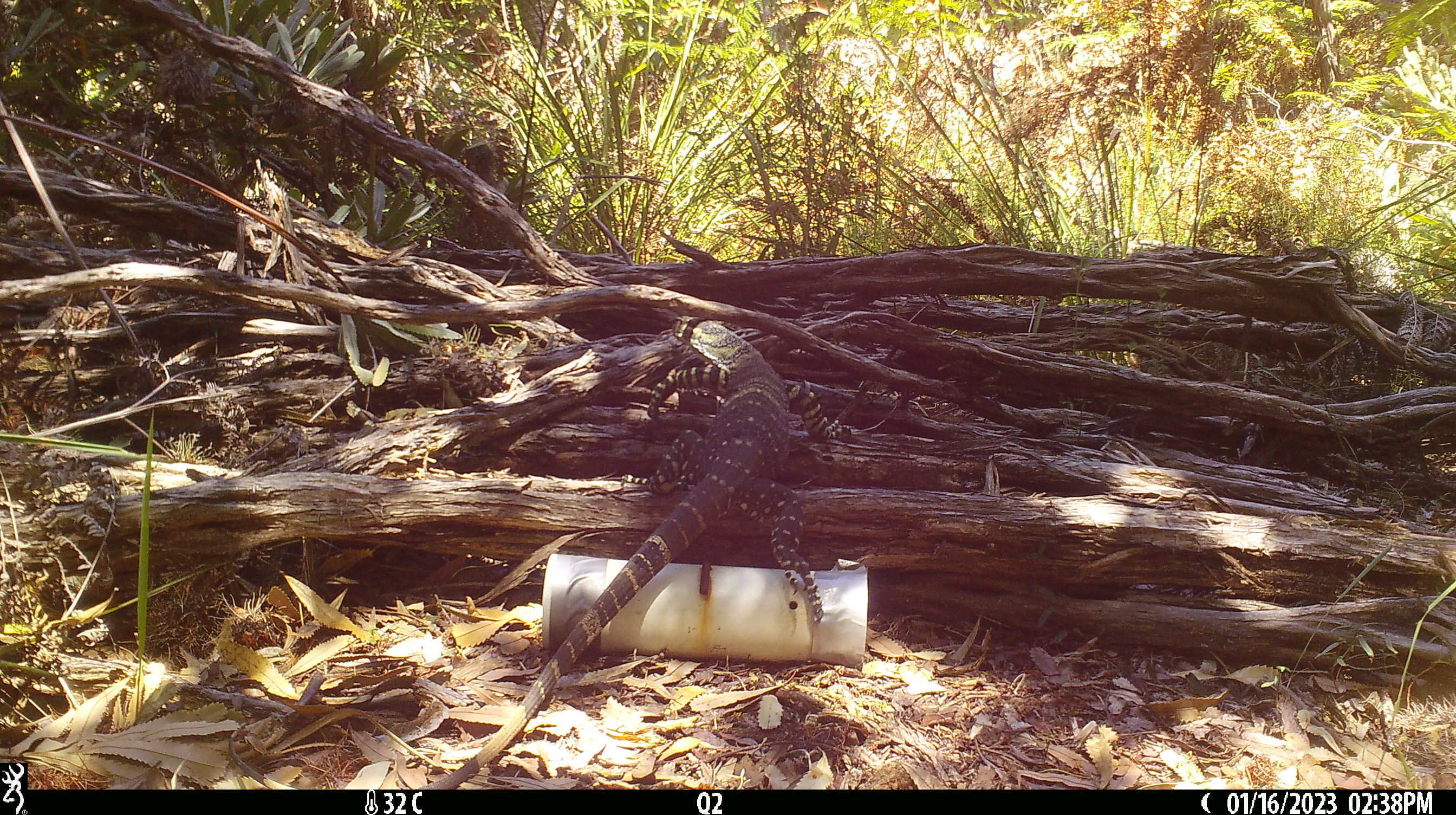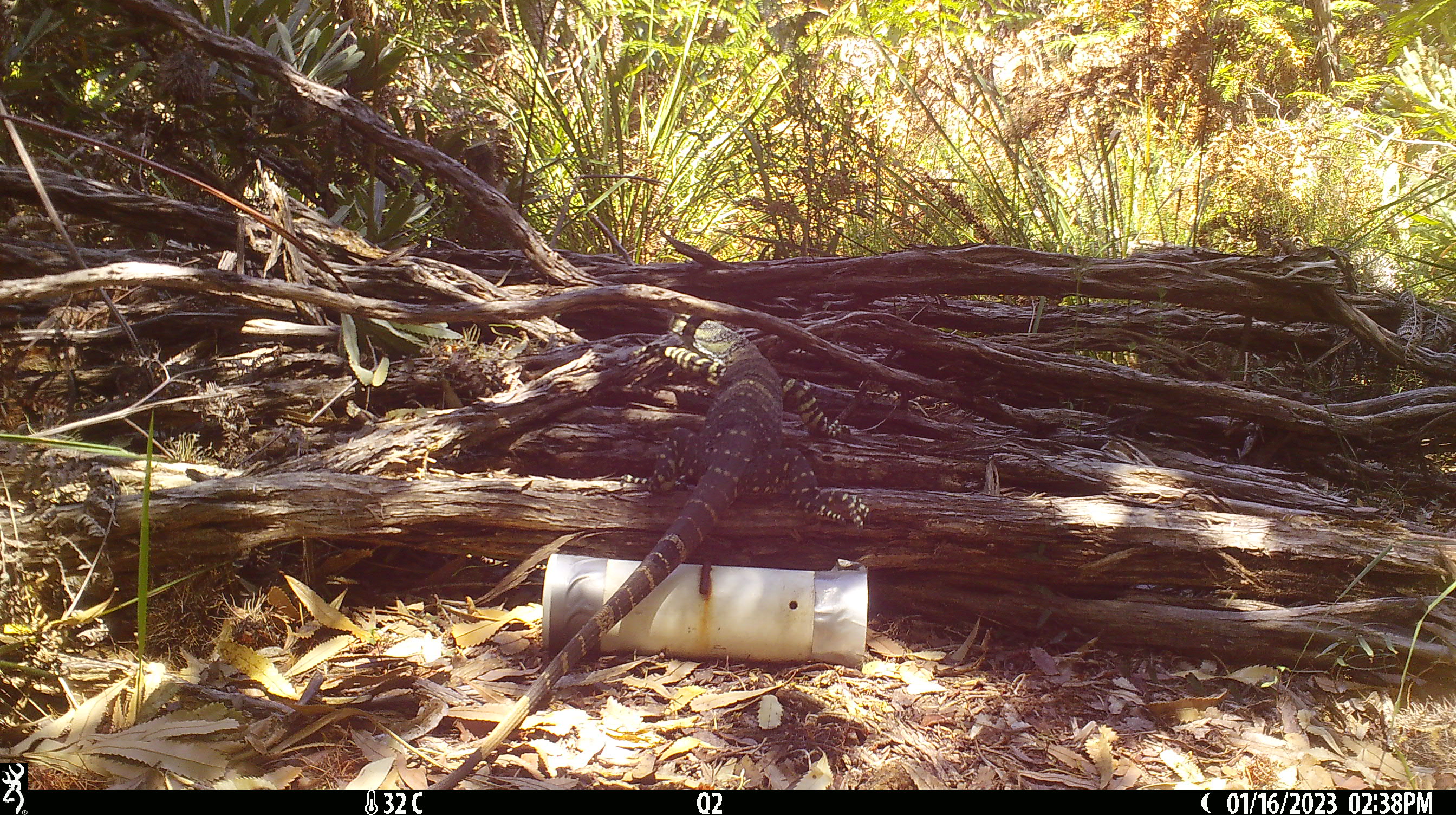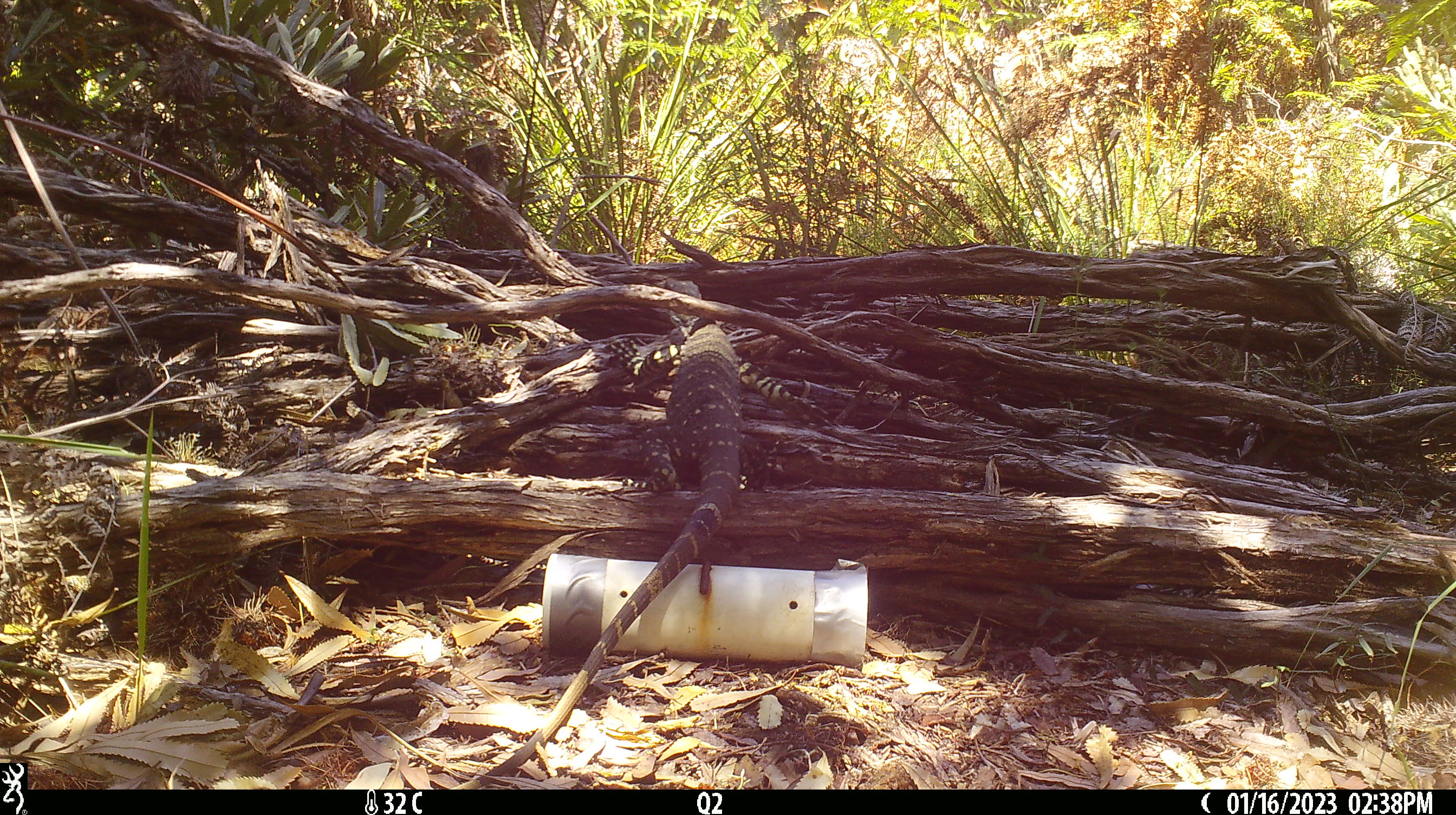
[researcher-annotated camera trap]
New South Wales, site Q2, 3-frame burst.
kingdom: Animalia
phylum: Chordata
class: Reptilia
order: Squamata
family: Varanidae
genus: Varanus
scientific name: Varanus varius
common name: lace monitor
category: goanna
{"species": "goanna (lace monitor) (Varanus varius)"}